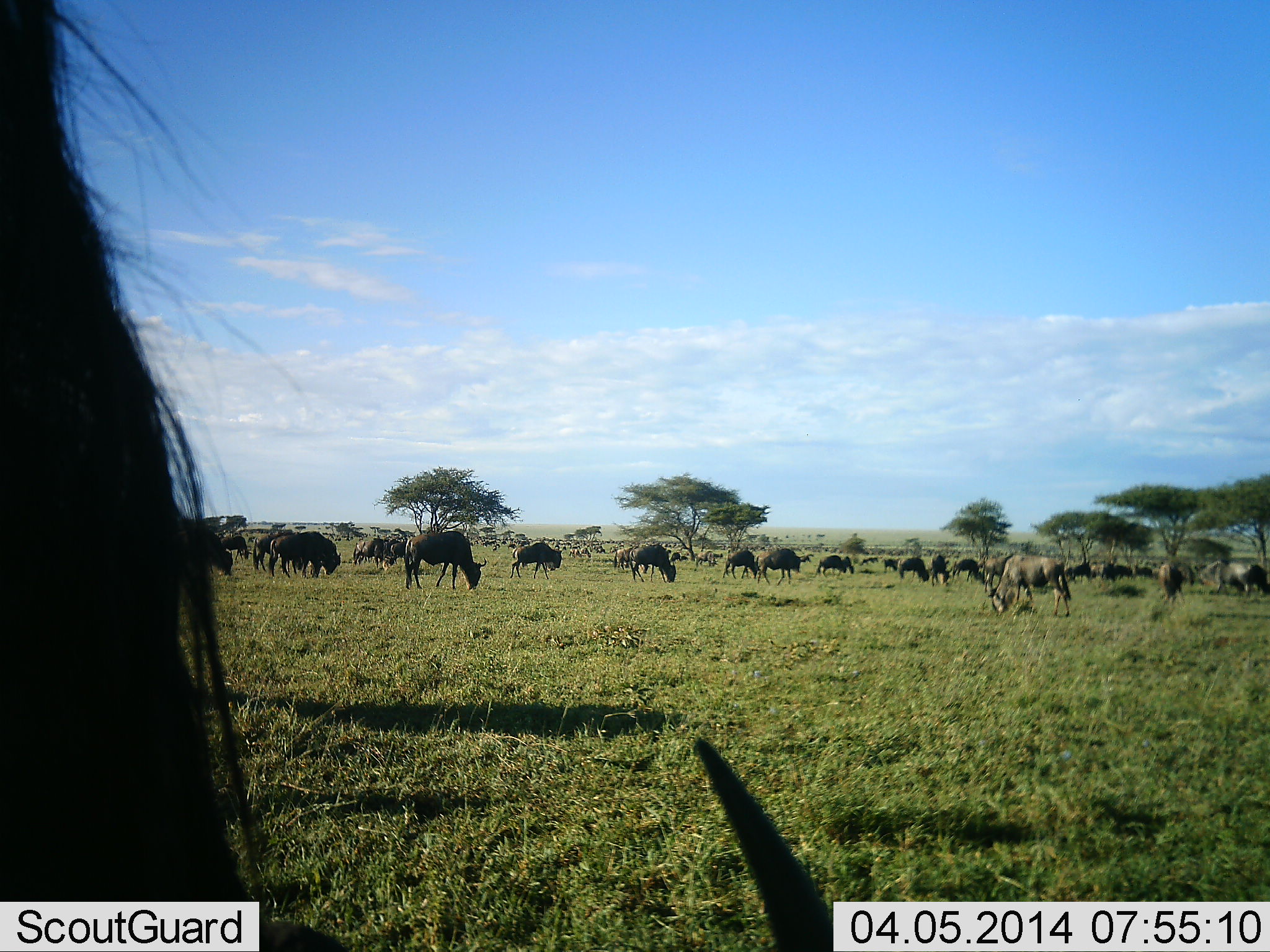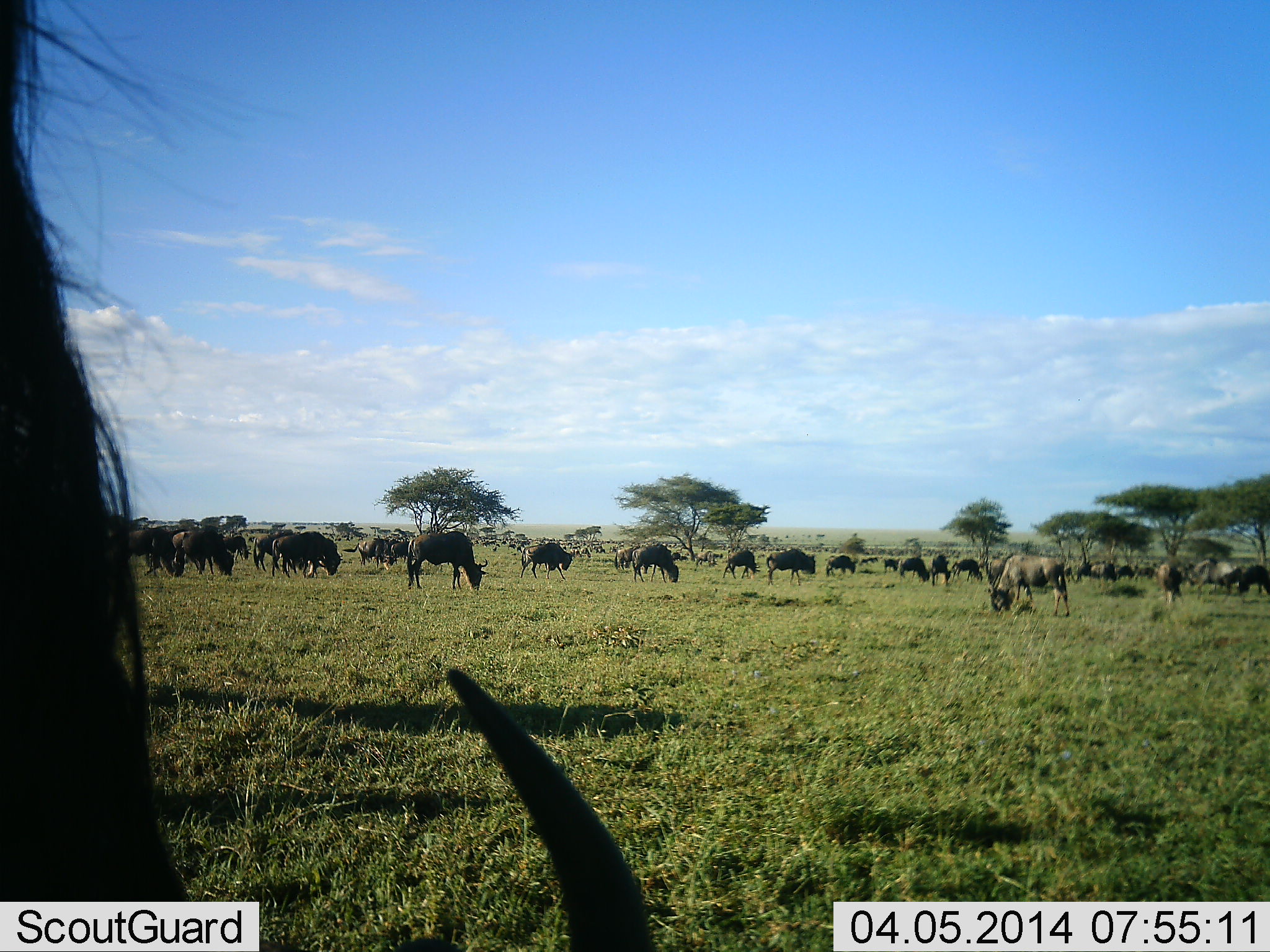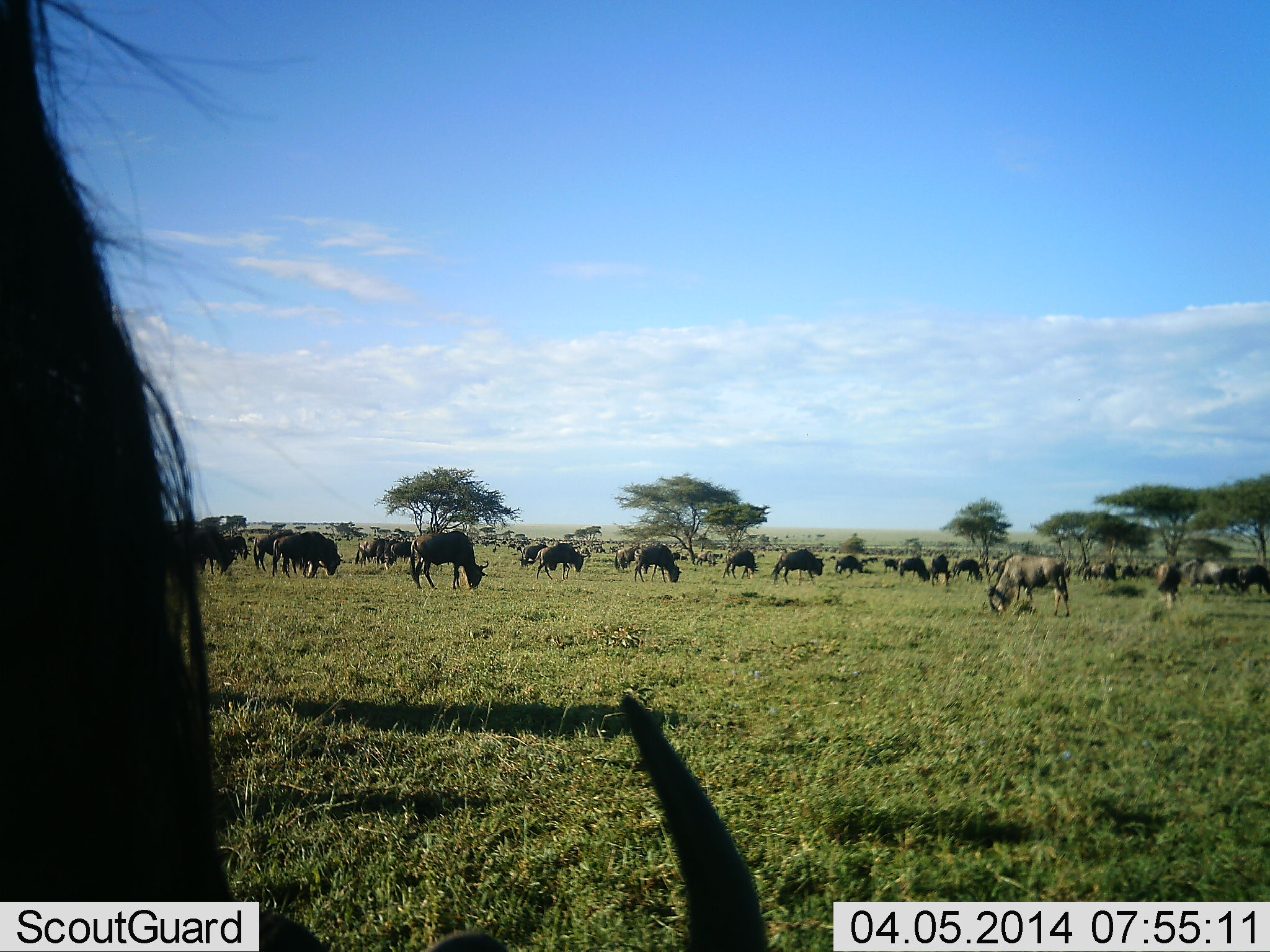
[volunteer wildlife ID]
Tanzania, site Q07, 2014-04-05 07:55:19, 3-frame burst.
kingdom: Animalia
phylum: Chordata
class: Mammalia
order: Artiodactyla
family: Bovidae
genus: Connochaetes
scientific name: Connochaetes taurinus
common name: blue wildebeest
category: wildebeest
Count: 11-50.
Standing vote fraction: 40%.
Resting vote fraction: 10%.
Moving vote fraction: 10%.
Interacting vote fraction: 0%.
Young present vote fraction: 10%.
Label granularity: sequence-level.